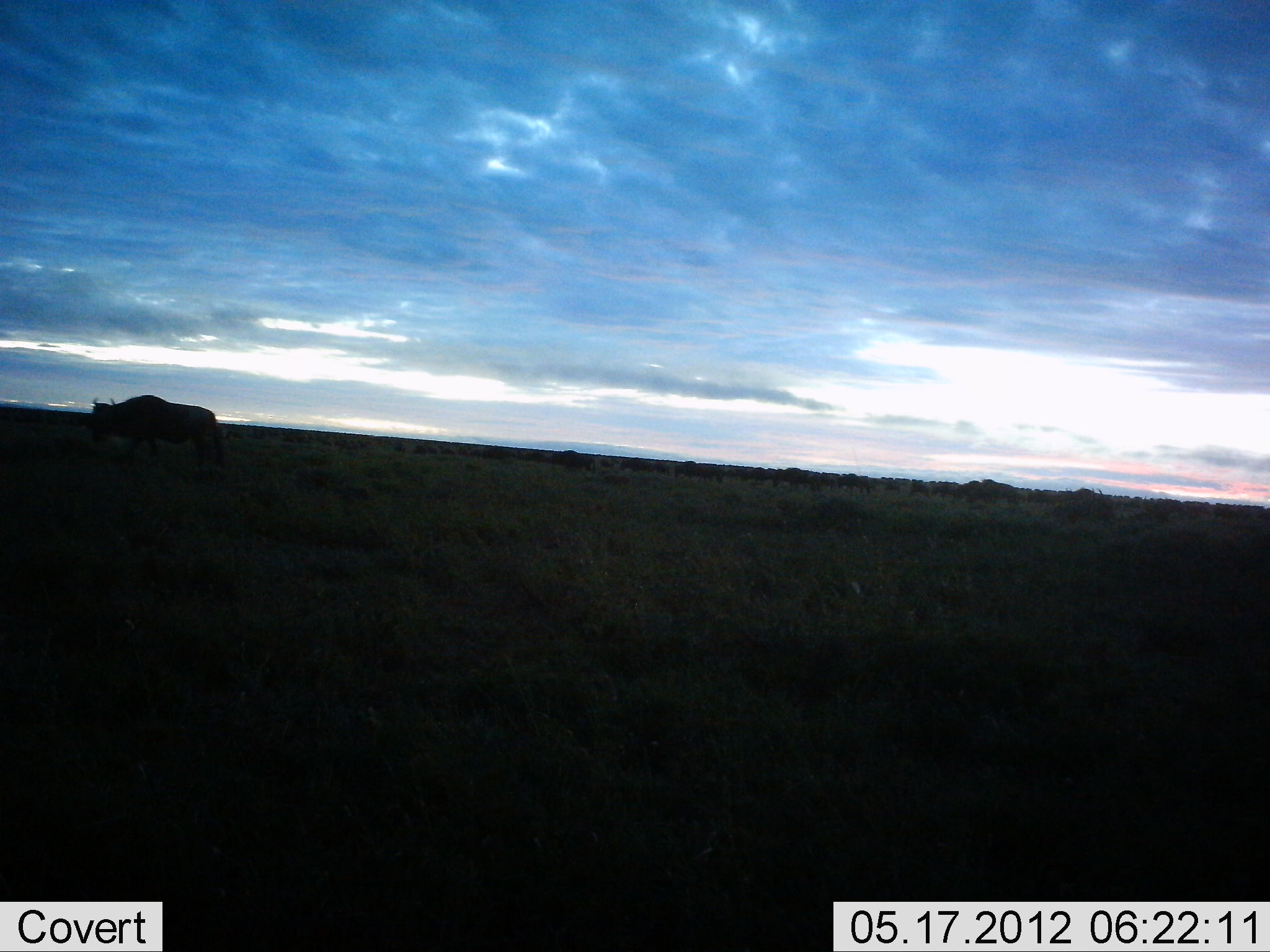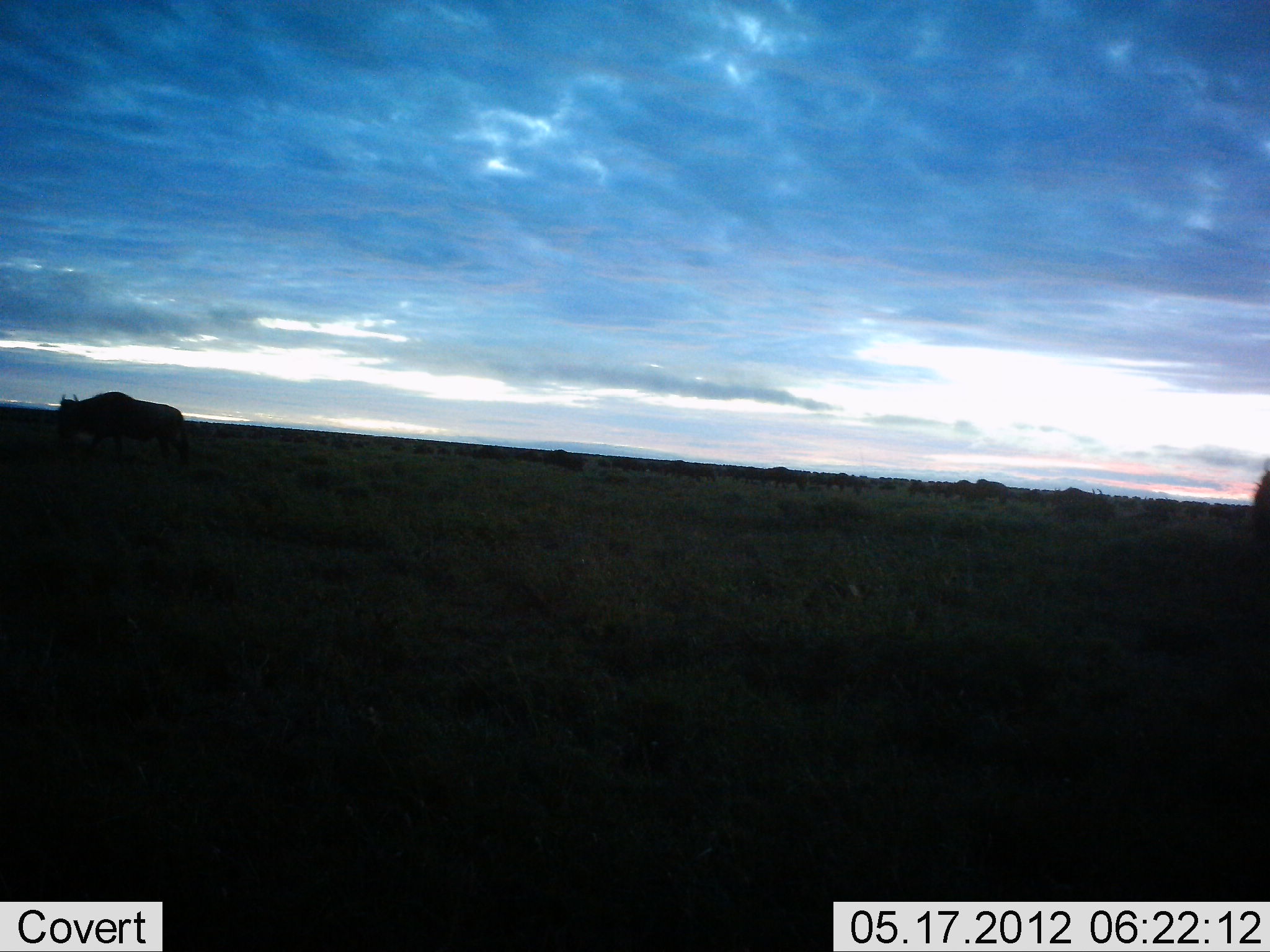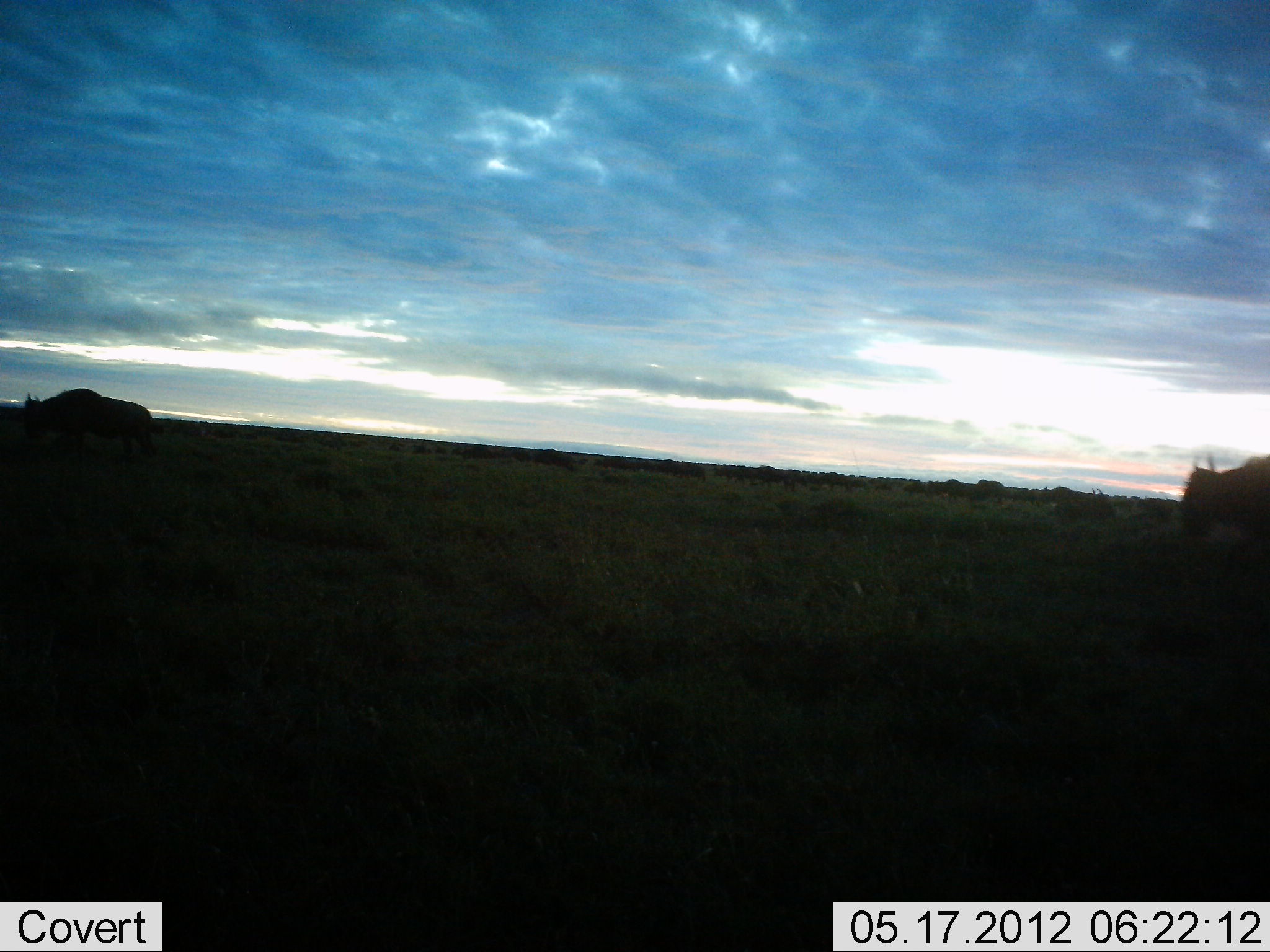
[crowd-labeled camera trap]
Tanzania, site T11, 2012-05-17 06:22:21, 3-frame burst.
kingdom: Animalia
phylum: Chordata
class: Mammalia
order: Artiodactyla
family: Bovidae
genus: Connochaetes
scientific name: Connochaetes taurinus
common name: blue wildebeest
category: wildebeest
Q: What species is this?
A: Wildebeest (blue wildebeest) (Connochaetes taurinus).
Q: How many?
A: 11-50.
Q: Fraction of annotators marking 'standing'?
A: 10%.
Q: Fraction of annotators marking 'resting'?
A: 0%.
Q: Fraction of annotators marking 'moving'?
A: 100%.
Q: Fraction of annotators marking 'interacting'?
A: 0%.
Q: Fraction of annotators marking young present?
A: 0%.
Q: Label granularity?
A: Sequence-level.